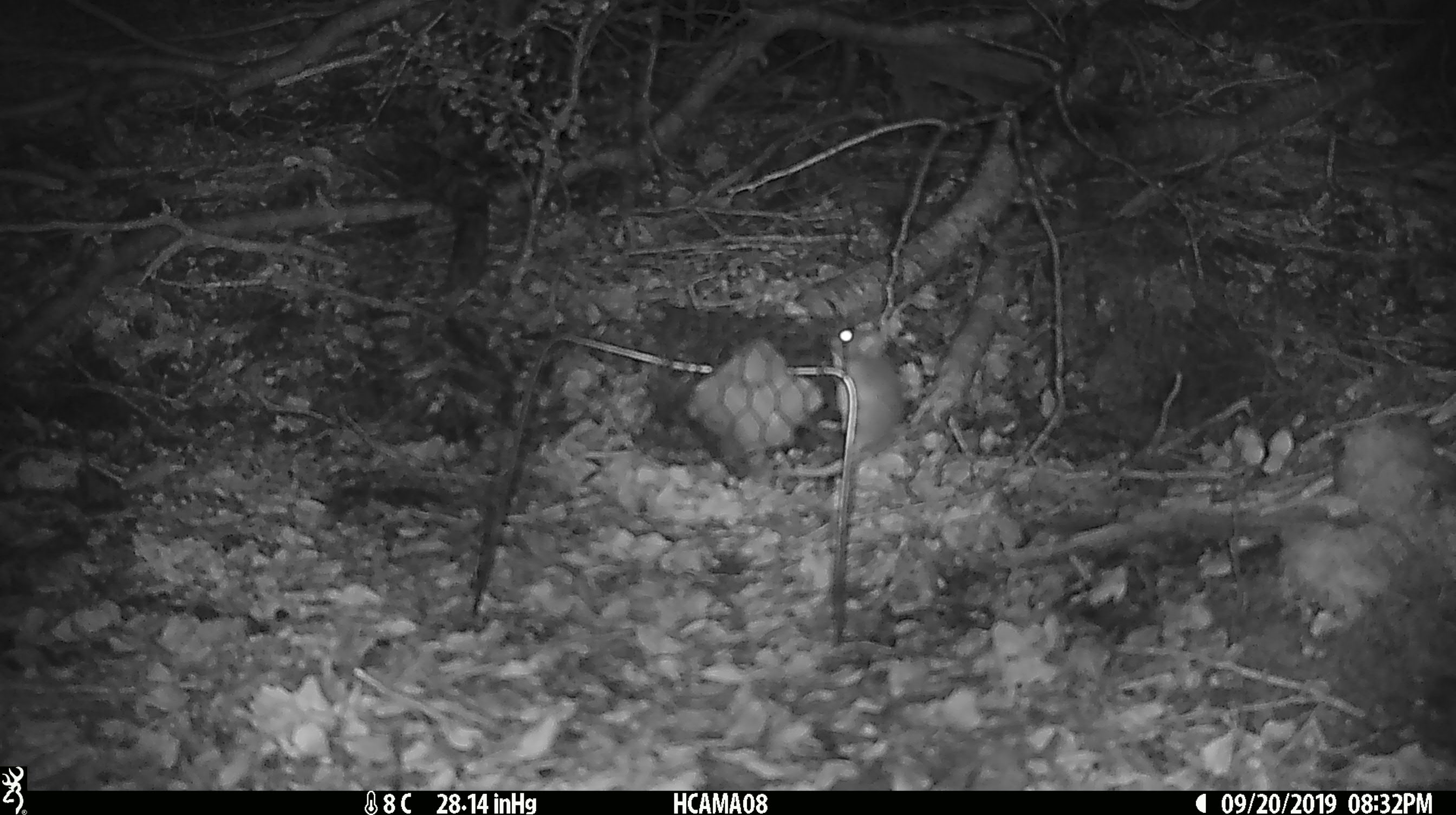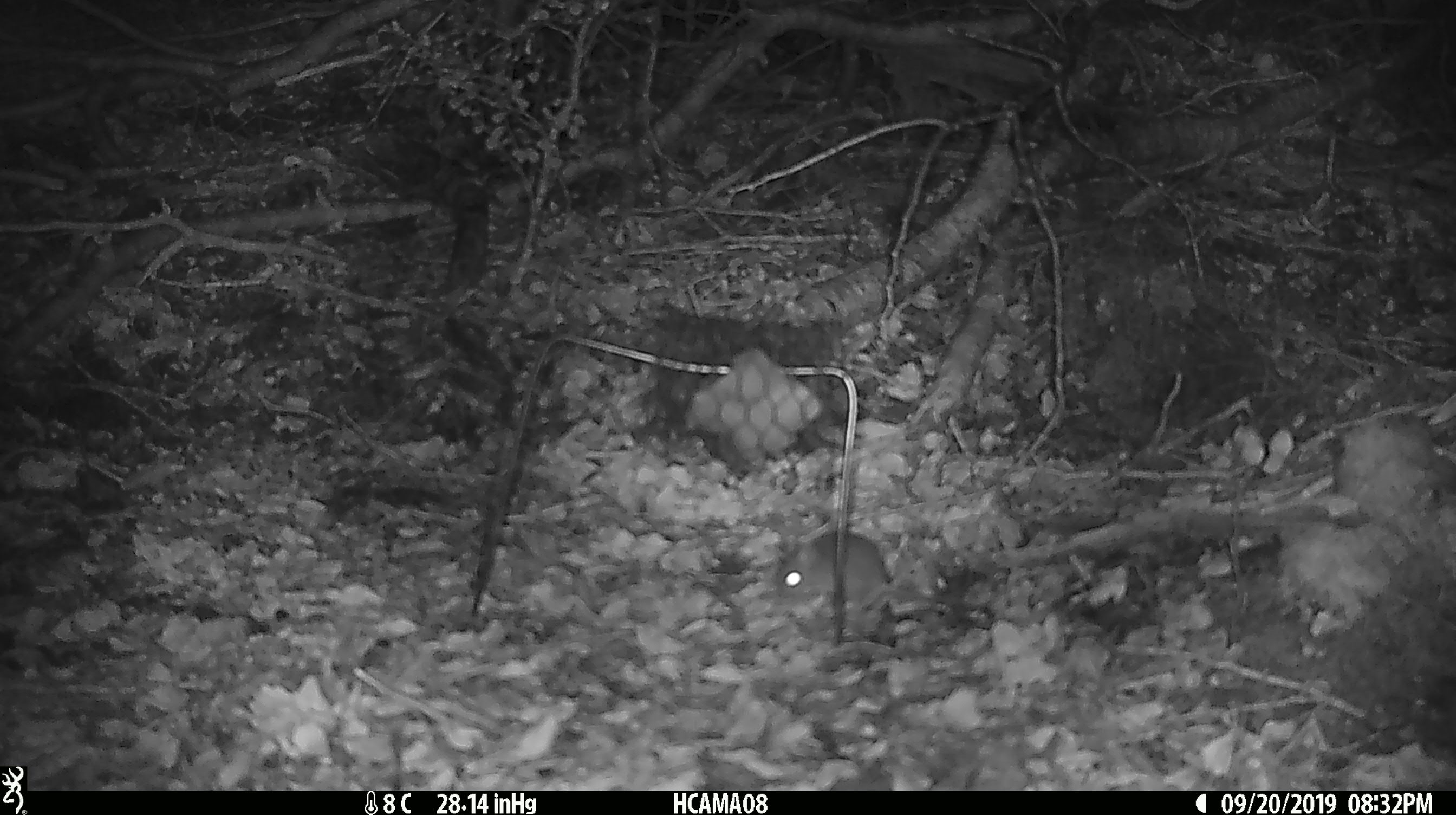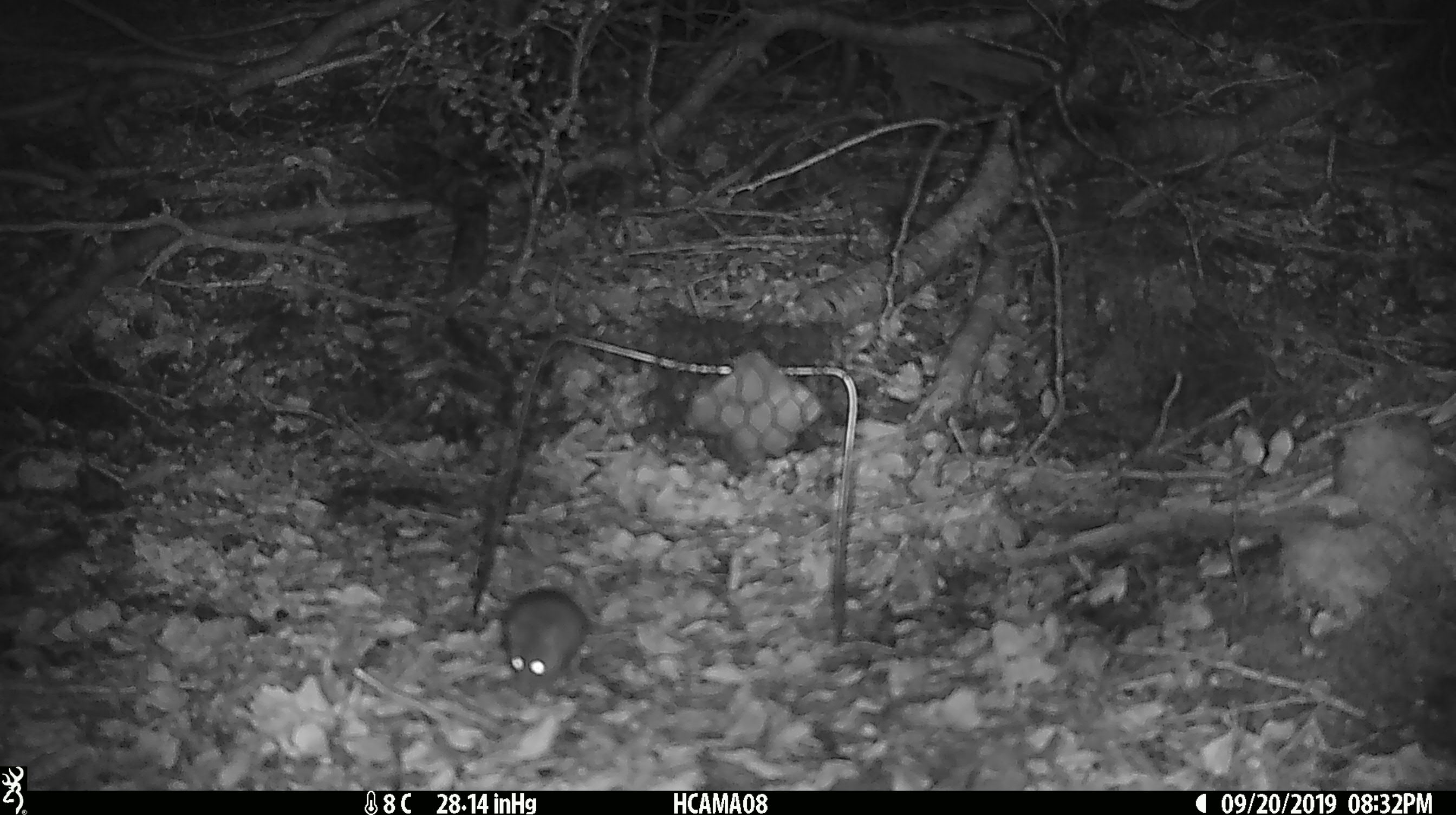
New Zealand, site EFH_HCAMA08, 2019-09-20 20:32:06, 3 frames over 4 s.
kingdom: Animalia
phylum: Chordata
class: Mammalia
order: Rodentia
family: Muridae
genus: Mus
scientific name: Mus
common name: mouse